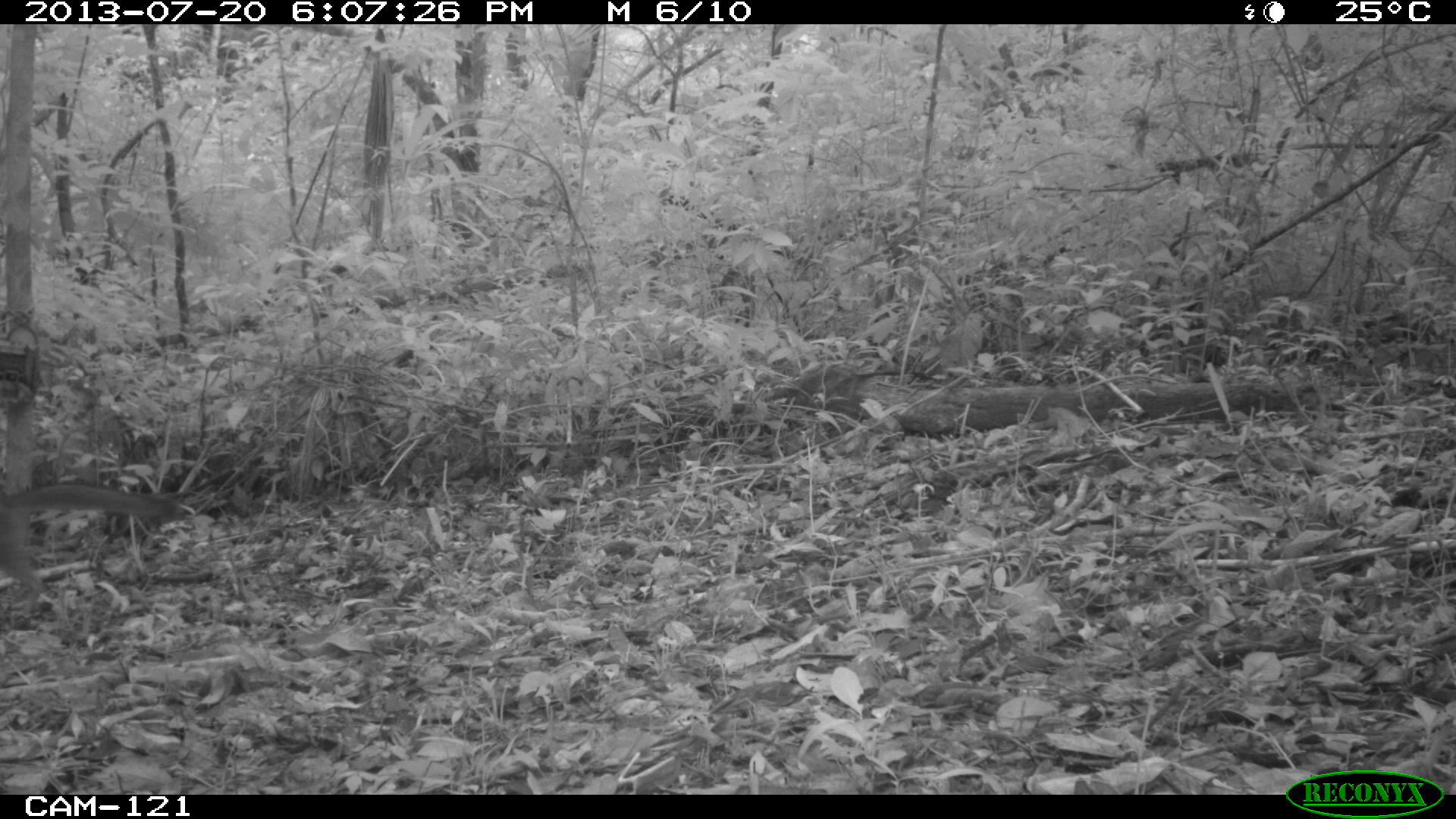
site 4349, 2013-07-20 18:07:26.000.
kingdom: Animalia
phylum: Chordata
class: Mammalia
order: Carnivora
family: Canidae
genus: Urocyon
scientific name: Urocyon cinereoargenteus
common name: gray fox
Urocyon cinereoargenteus (gray fox), count 1.